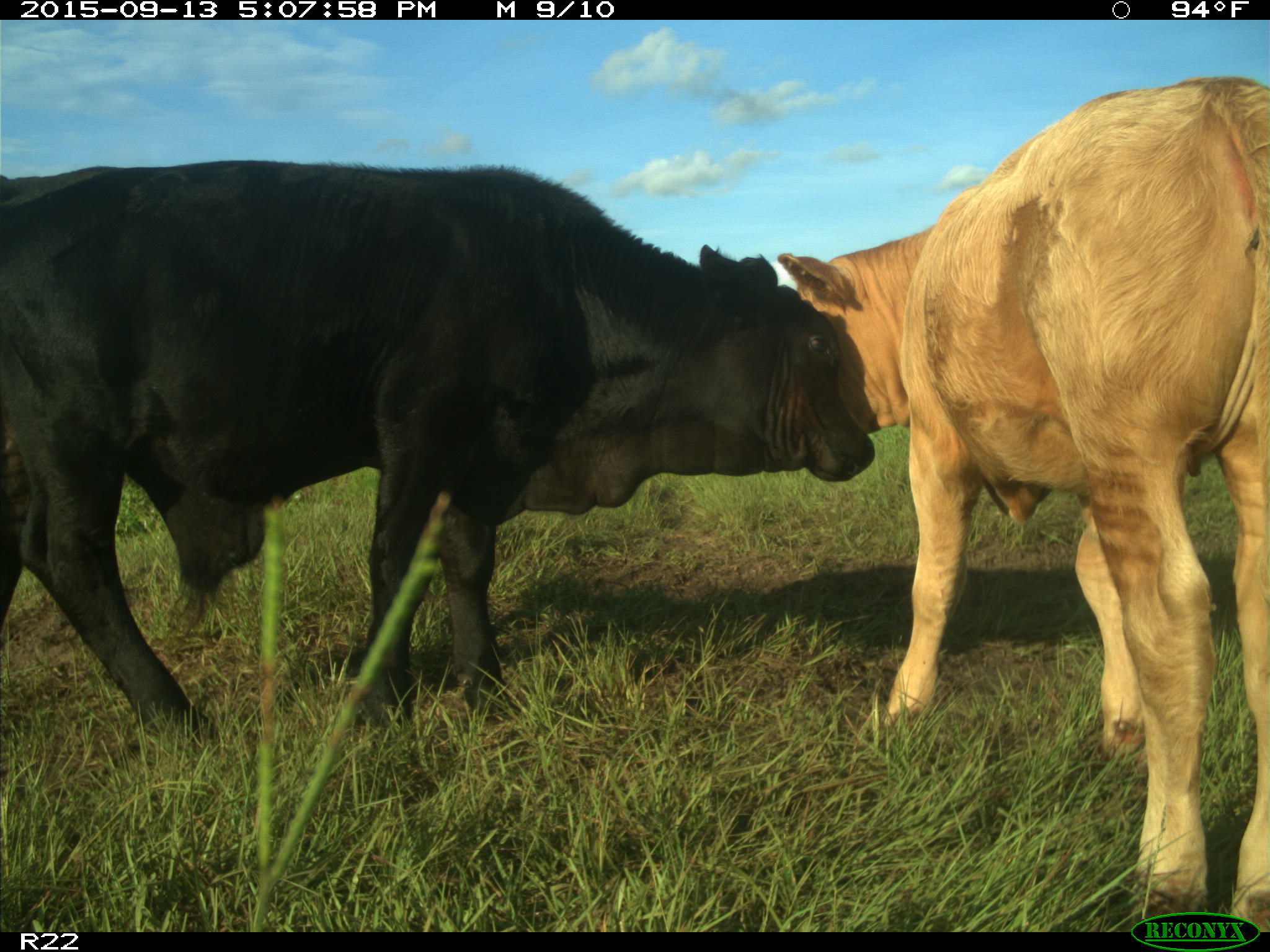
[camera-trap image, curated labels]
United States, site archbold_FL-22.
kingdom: Animalia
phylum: Chordata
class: Mammalia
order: Artiodactyla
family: Bovidae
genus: Bos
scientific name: Bos taurus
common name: domestic cow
Bos taurus (domestic cow).